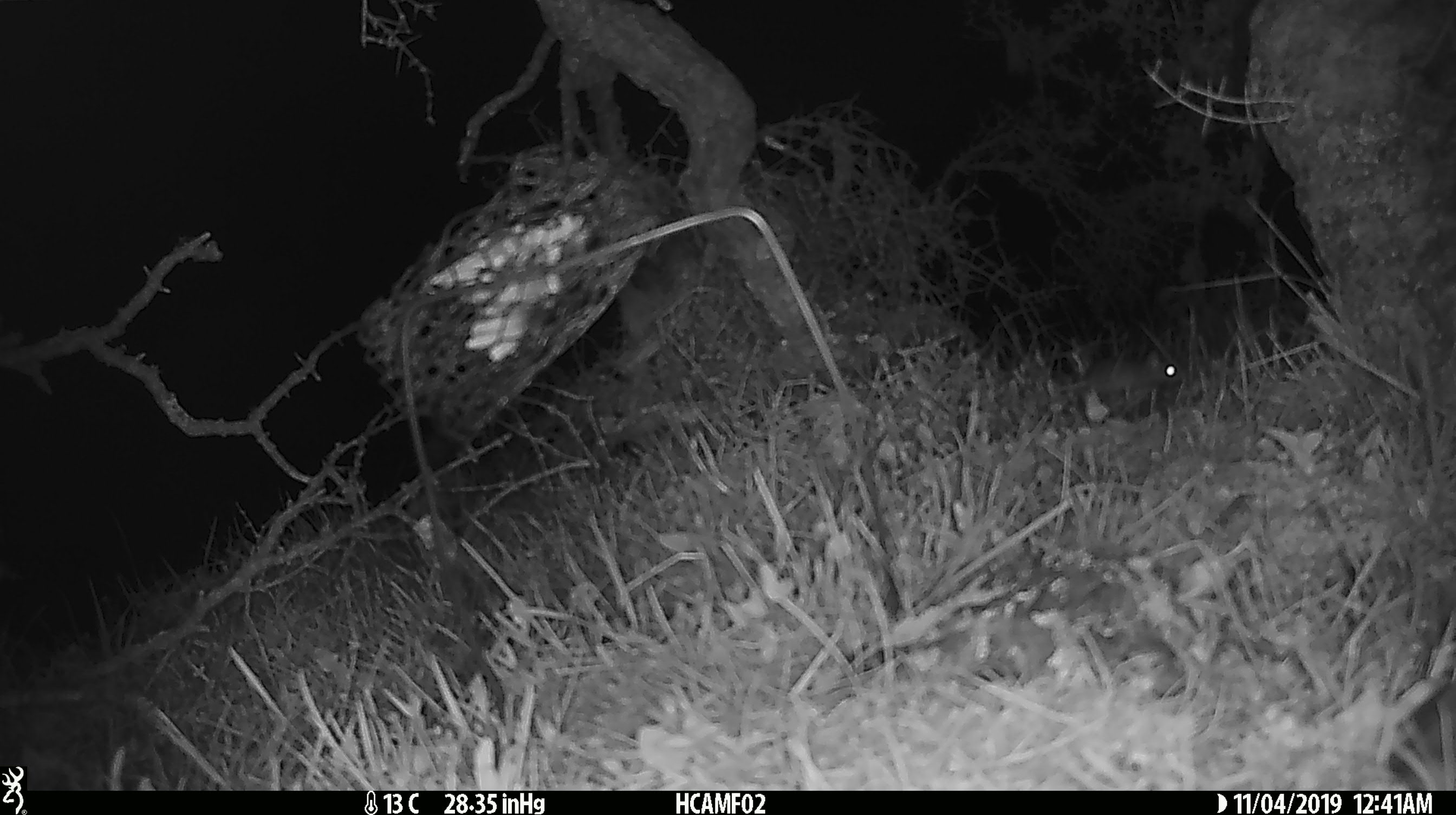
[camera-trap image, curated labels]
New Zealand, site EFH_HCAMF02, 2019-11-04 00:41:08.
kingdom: Animalia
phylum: Chordata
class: Mammalia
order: Rodentia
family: Muridae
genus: Mus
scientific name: Mus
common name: mouse